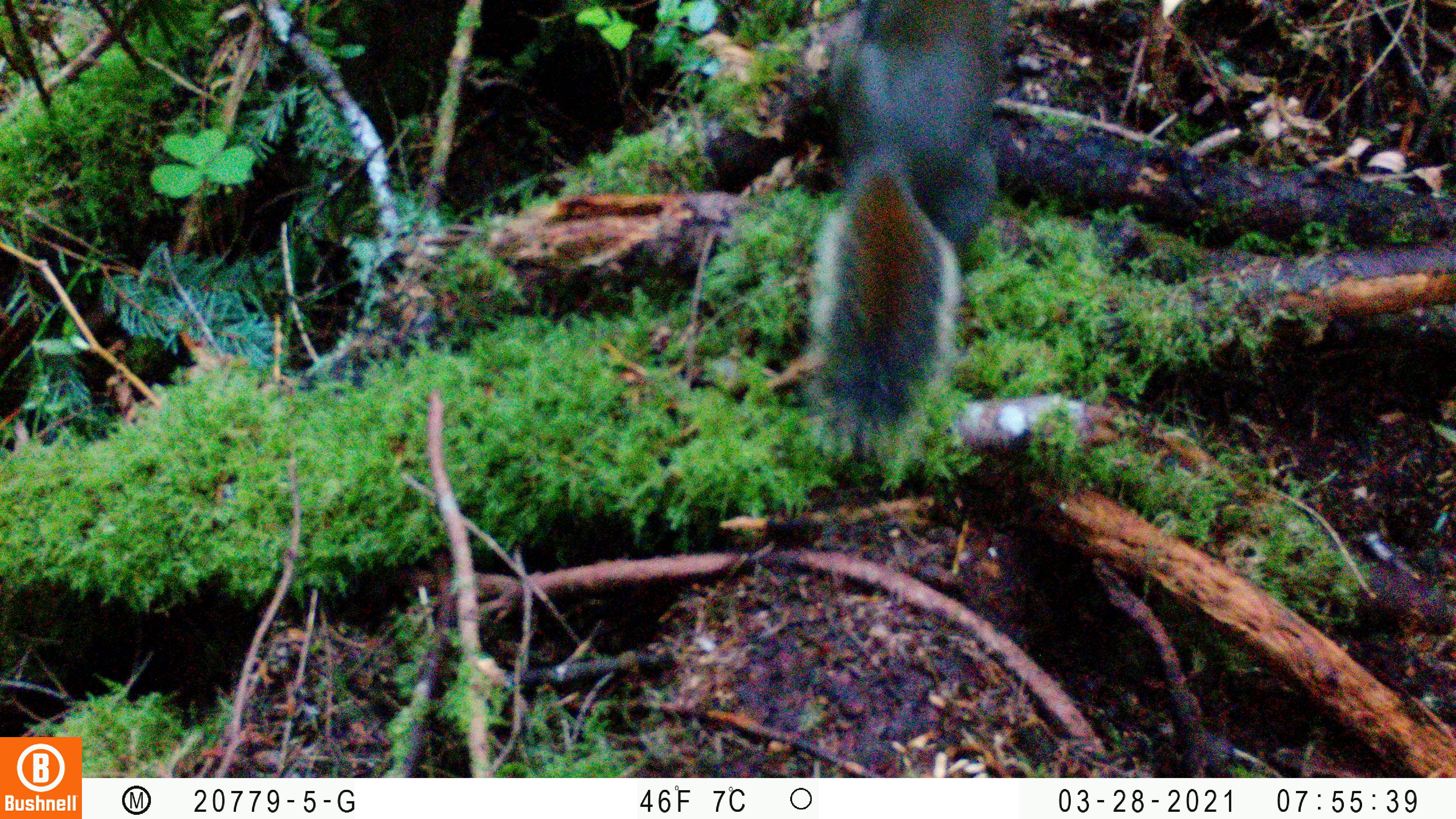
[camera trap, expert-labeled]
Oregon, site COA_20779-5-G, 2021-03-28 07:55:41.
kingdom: Animalia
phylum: Chordata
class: Mammalia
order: Rodentia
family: Sciuridae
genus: Tamiasciurus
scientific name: Tamiasciurus douglasii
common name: douglas squirrel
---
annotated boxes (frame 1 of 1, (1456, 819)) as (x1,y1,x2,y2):
douglas squirrel: (729,0,1047,505)